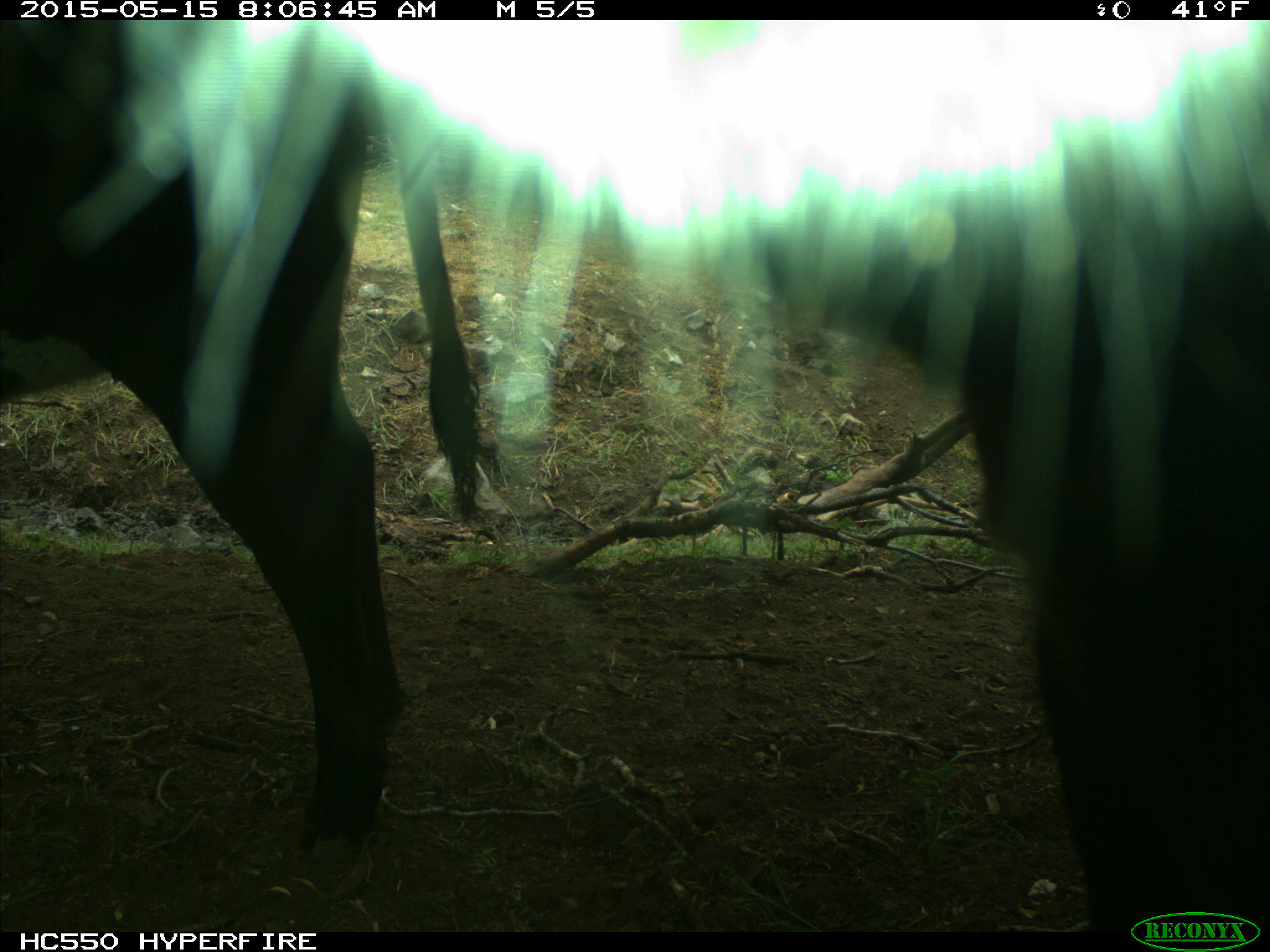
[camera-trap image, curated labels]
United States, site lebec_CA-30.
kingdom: Animalia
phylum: Chordata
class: Mammalia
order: Artiodactyla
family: Bovidae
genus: Bos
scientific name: Bos taurus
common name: domestic cow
Bos taurus (domestic cow).